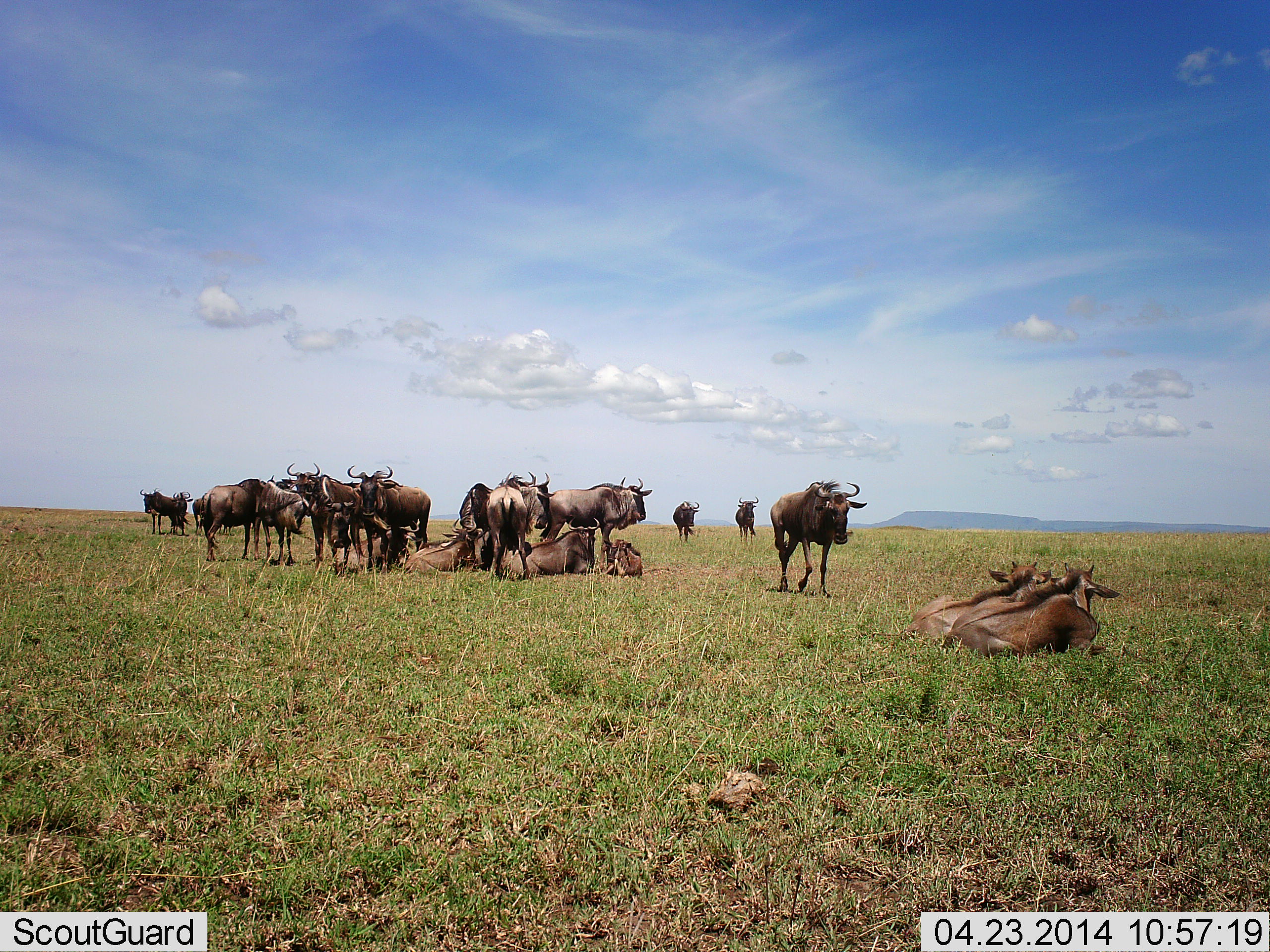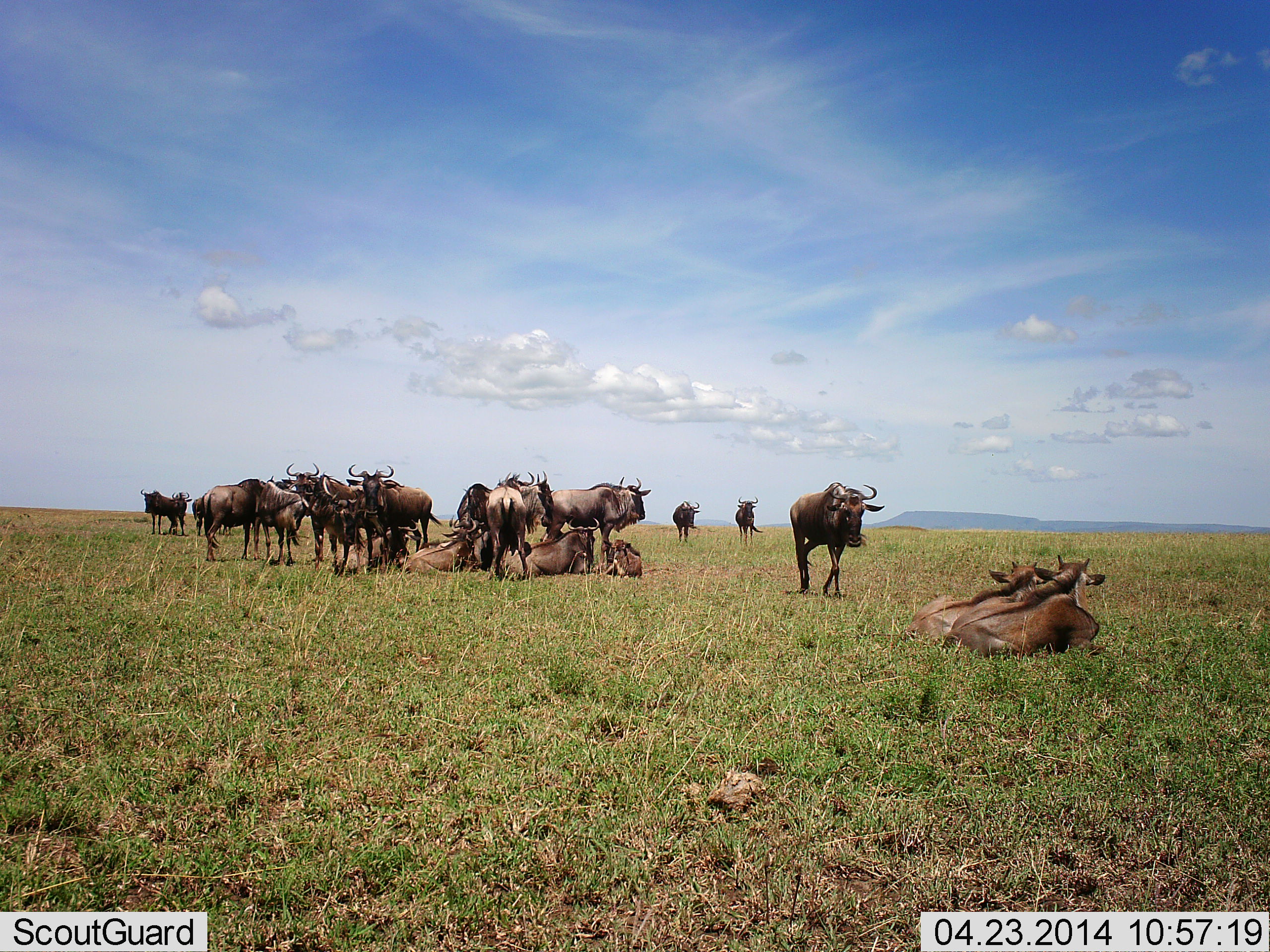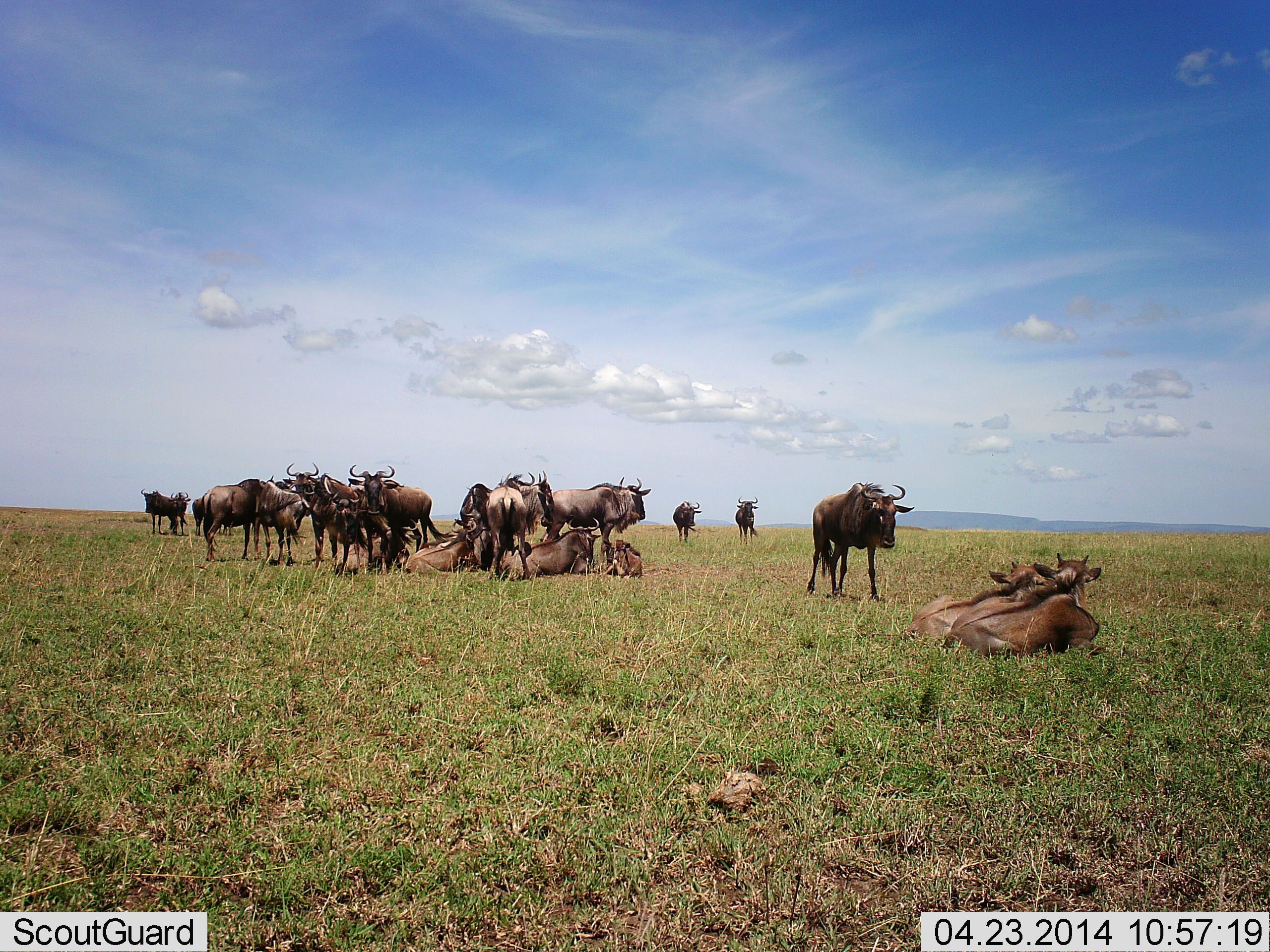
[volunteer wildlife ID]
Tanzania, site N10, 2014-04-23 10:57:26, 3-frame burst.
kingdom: Animalia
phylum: Chordata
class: Mammalia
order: Artiodactyla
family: Bovidae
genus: Connochaetes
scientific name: Connochaetes taurinus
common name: blue wildebeest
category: wildebeest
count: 11-50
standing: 80%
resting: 100%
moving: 40%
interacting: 0%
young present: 0%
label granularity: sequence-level